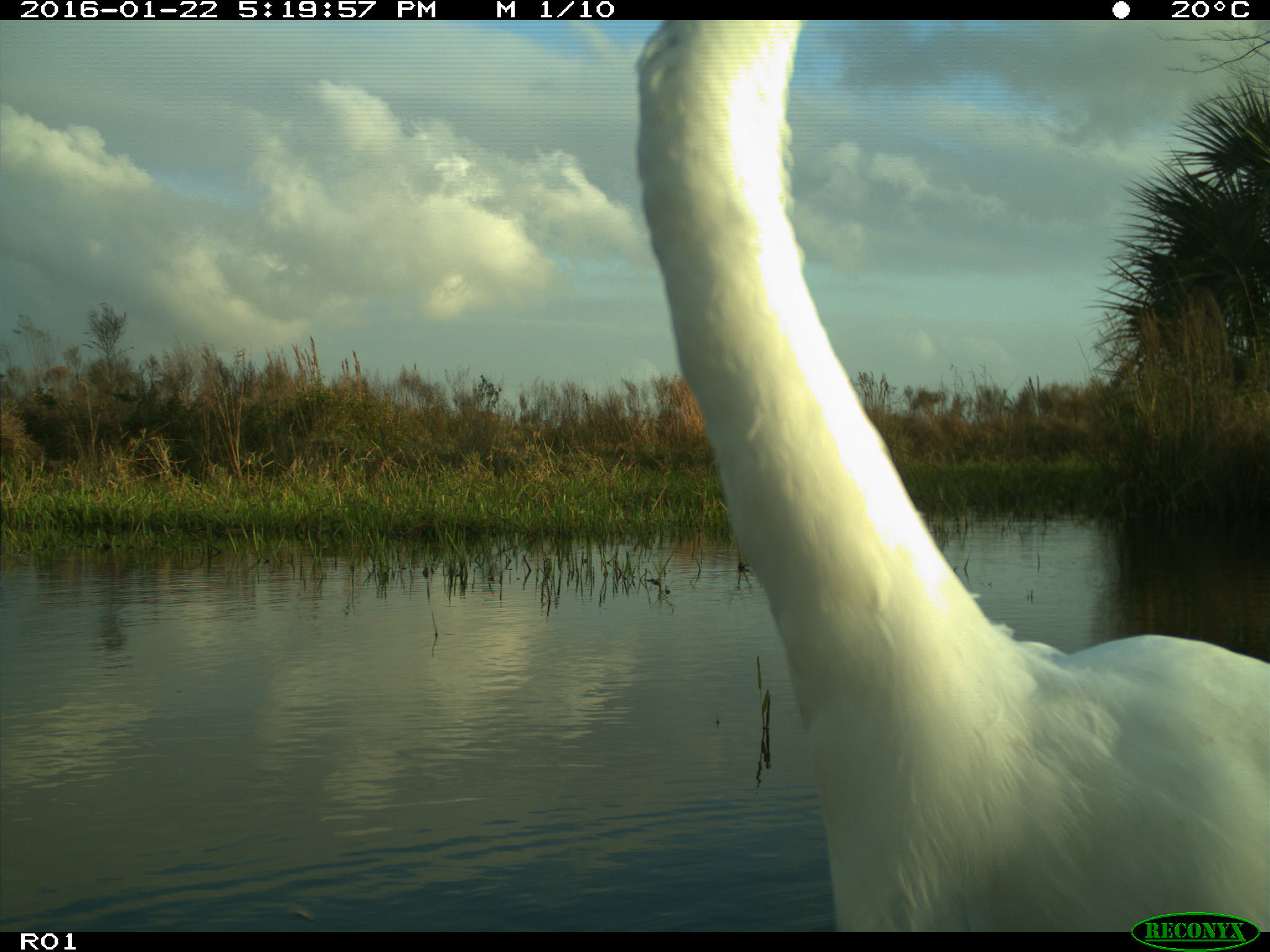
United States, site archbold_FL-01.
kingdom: Animalia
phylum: Chordata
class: Aves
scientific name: Aves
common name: birds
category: unidentified bird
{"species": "unidentified bird (birds) (Aves)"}